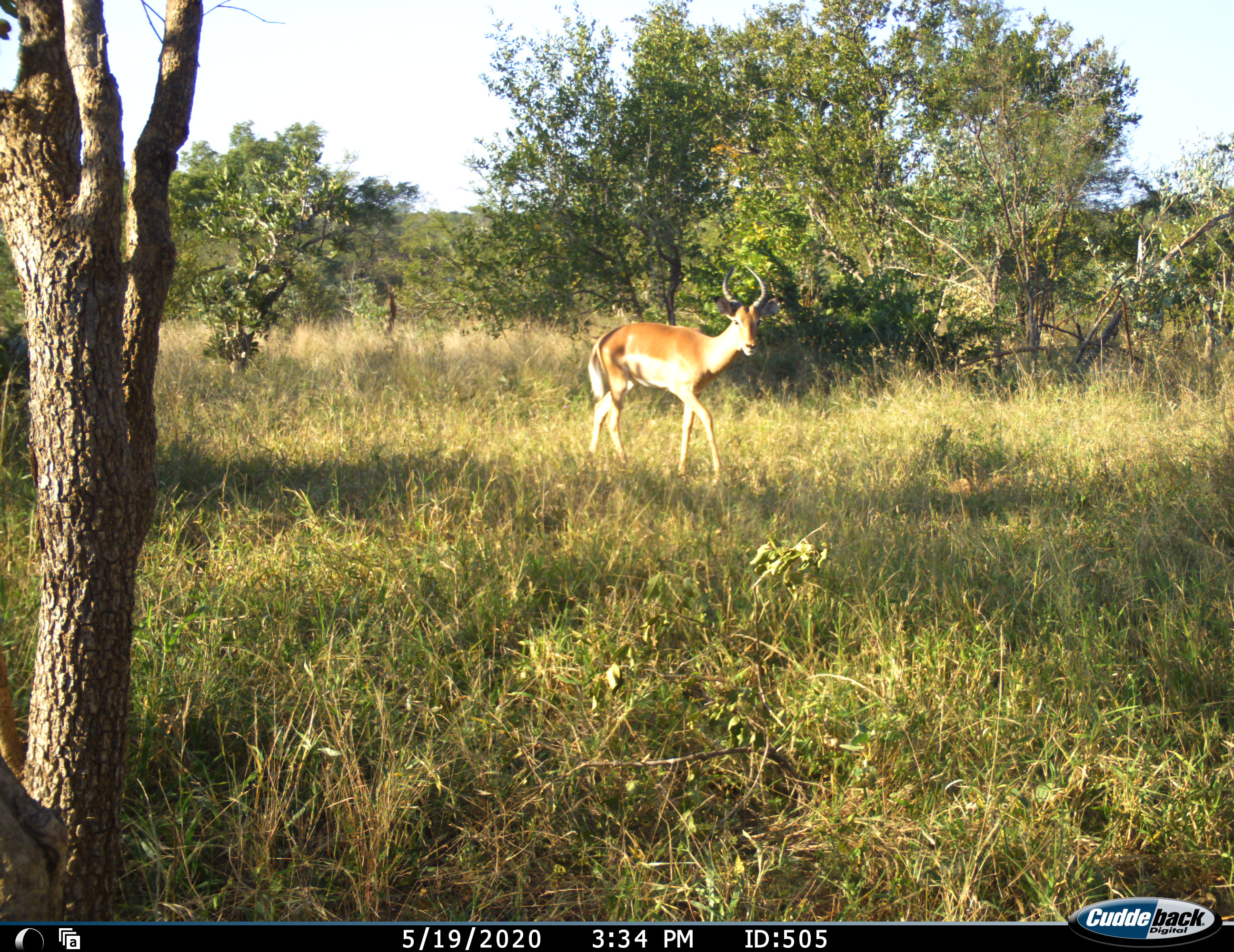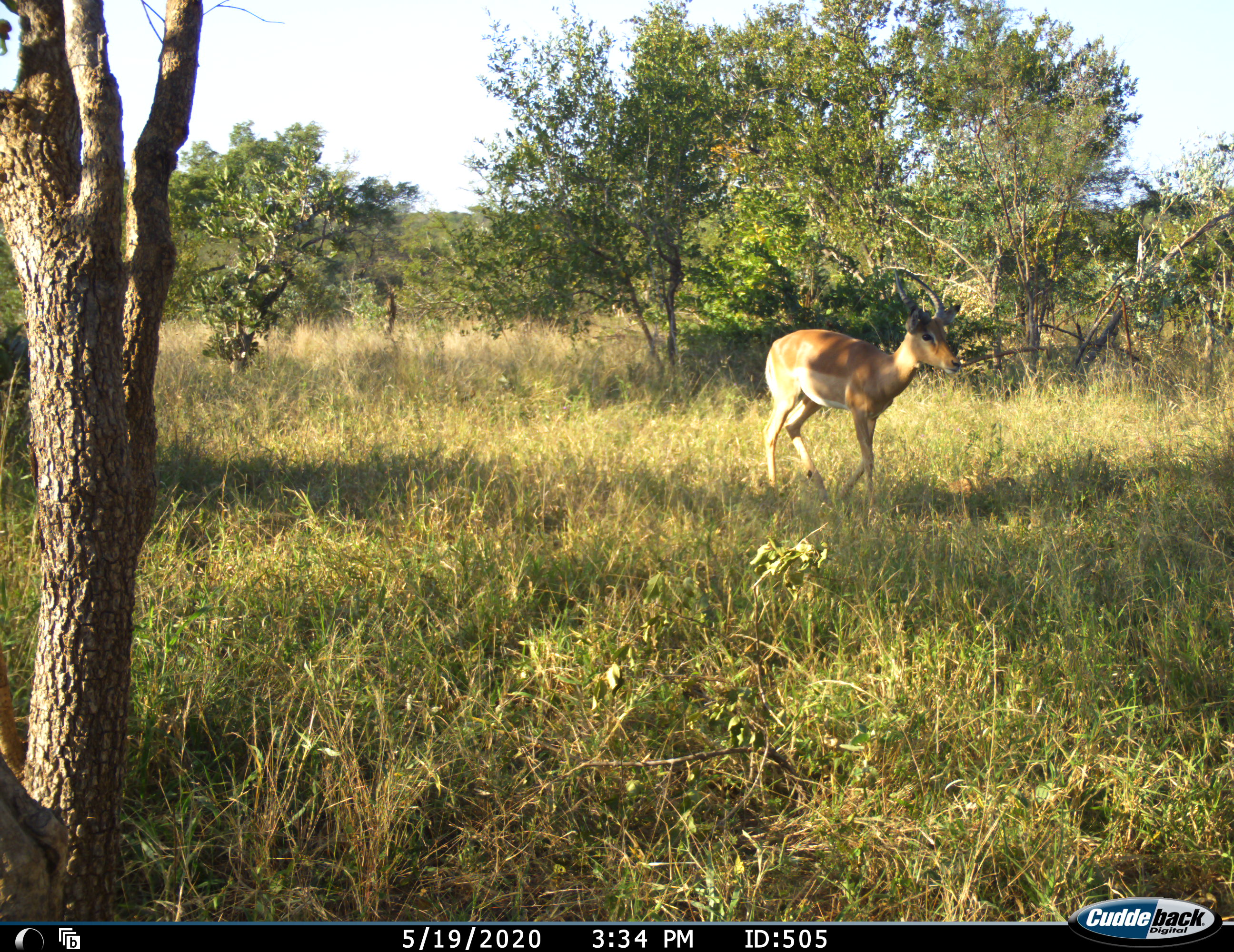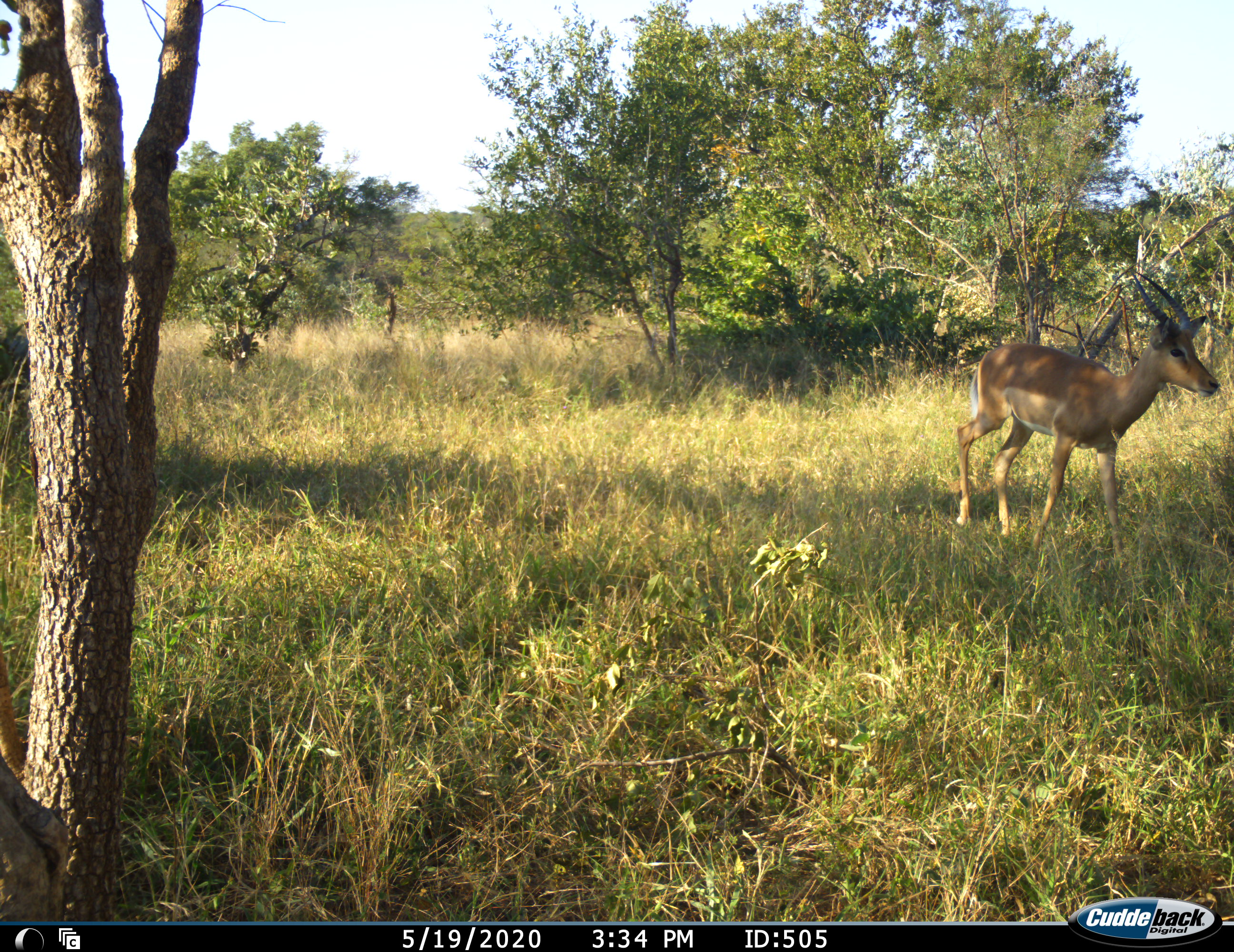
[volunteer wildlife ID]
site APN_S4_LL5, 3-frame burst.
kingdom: Animalia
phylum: Chordata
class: Mammalia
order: Artiodactyla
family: Bovidae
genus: Aepyceros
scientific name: Aepyceros melampus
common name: impala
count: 1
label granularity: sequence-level